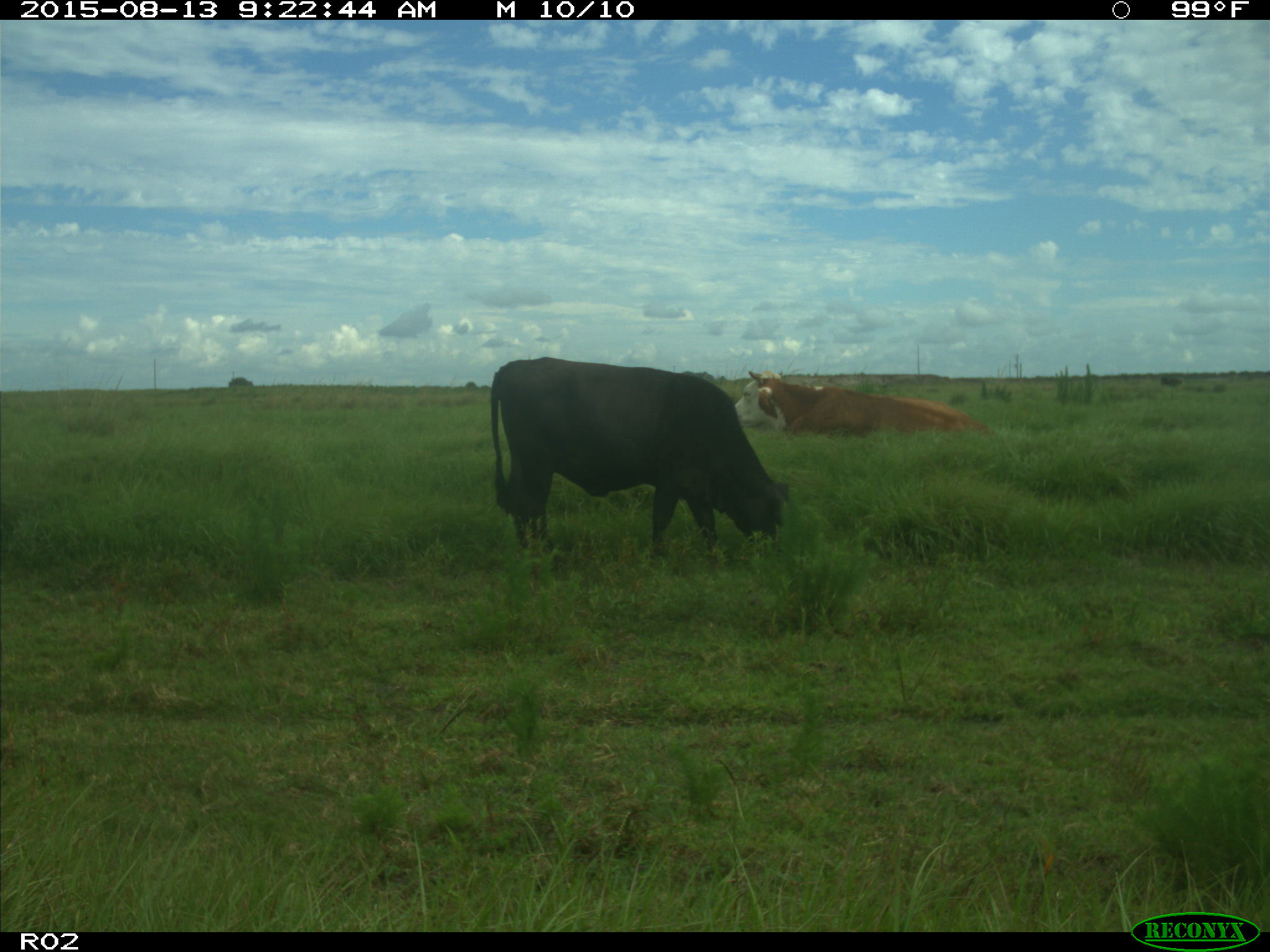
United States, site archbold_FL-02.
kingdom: Animalia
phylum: Chordata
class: Mammalia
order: Artiodactyla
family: Bovidae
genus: Bos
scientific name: Bos taurus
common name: domestic cow